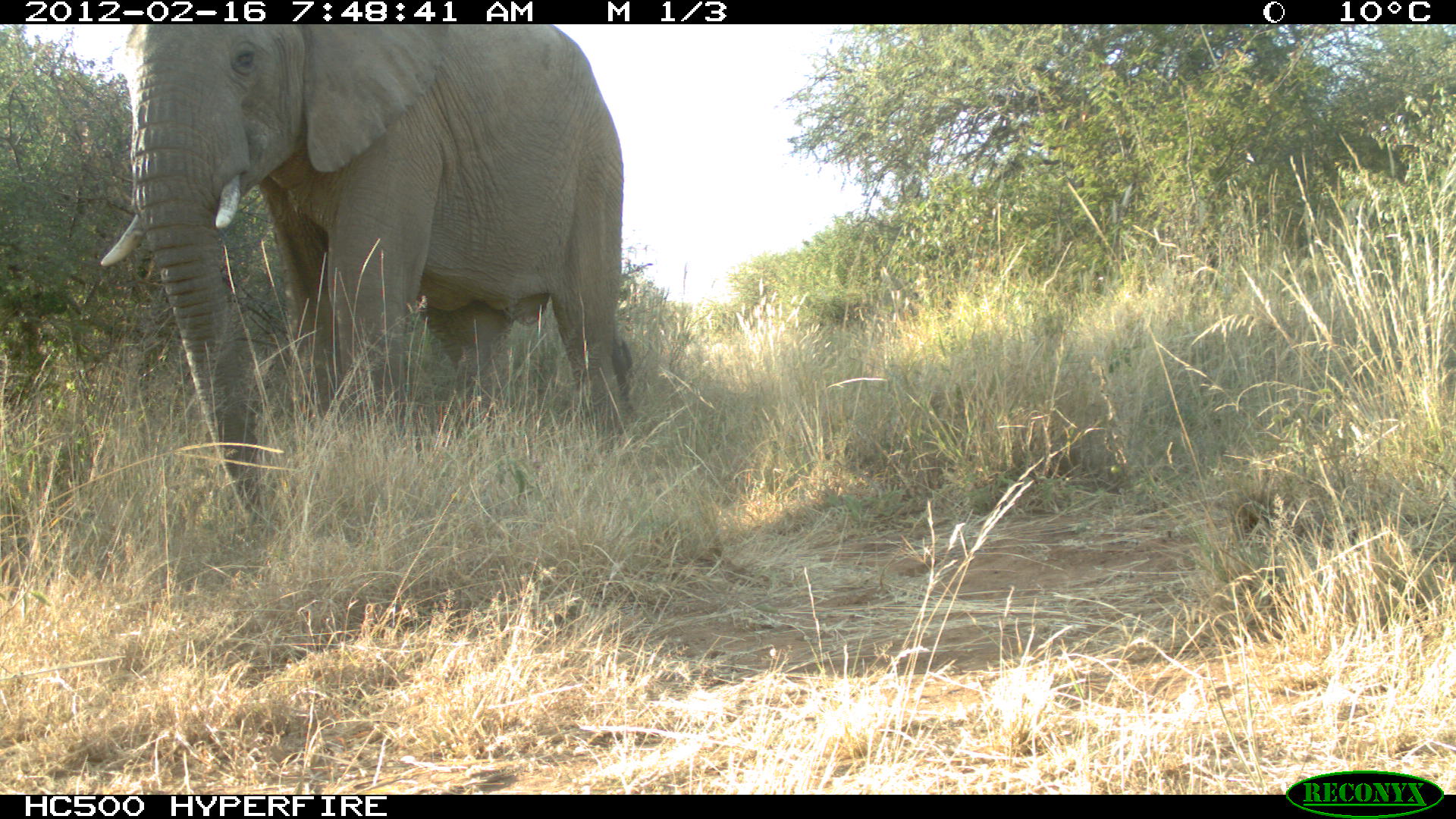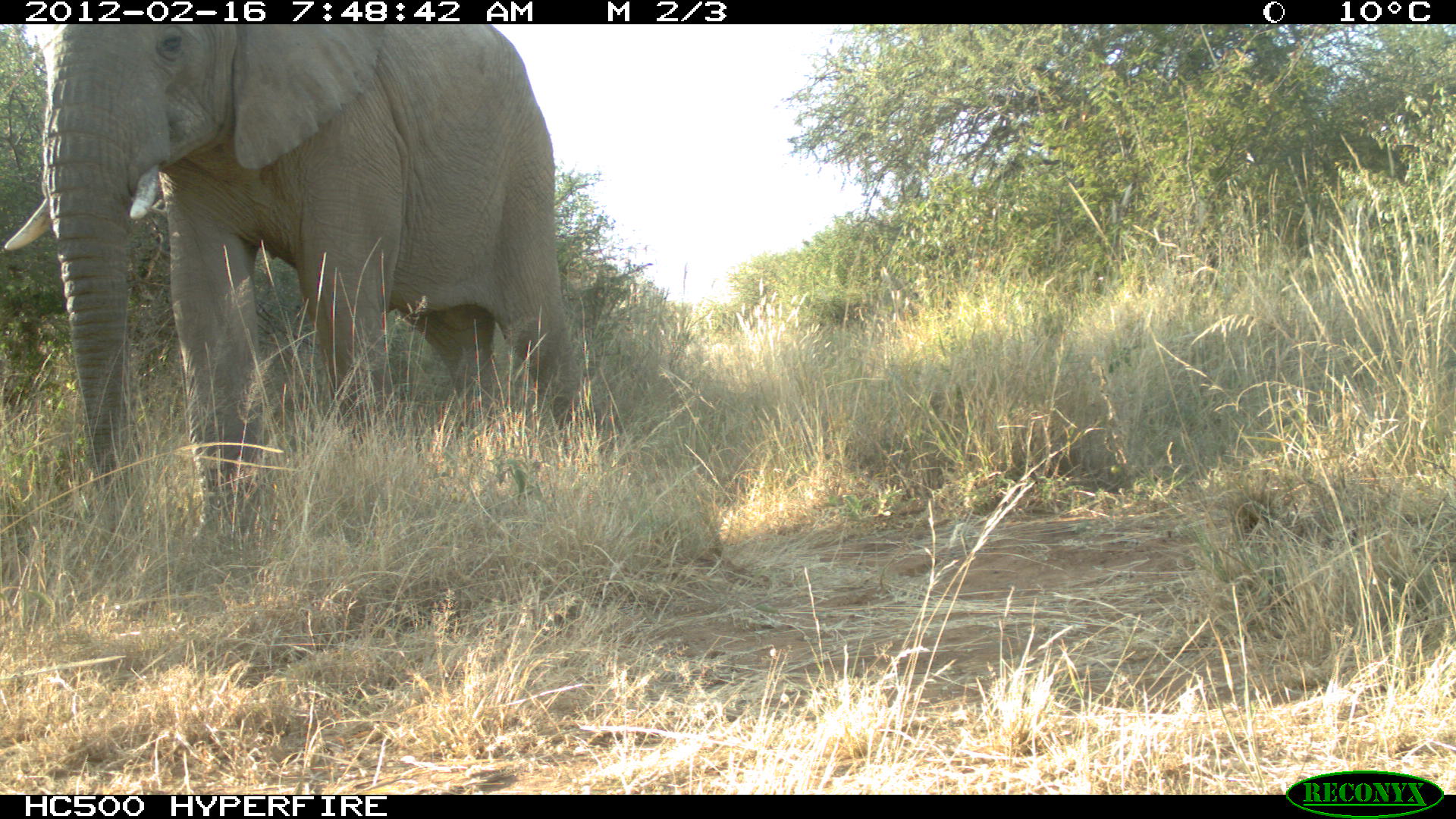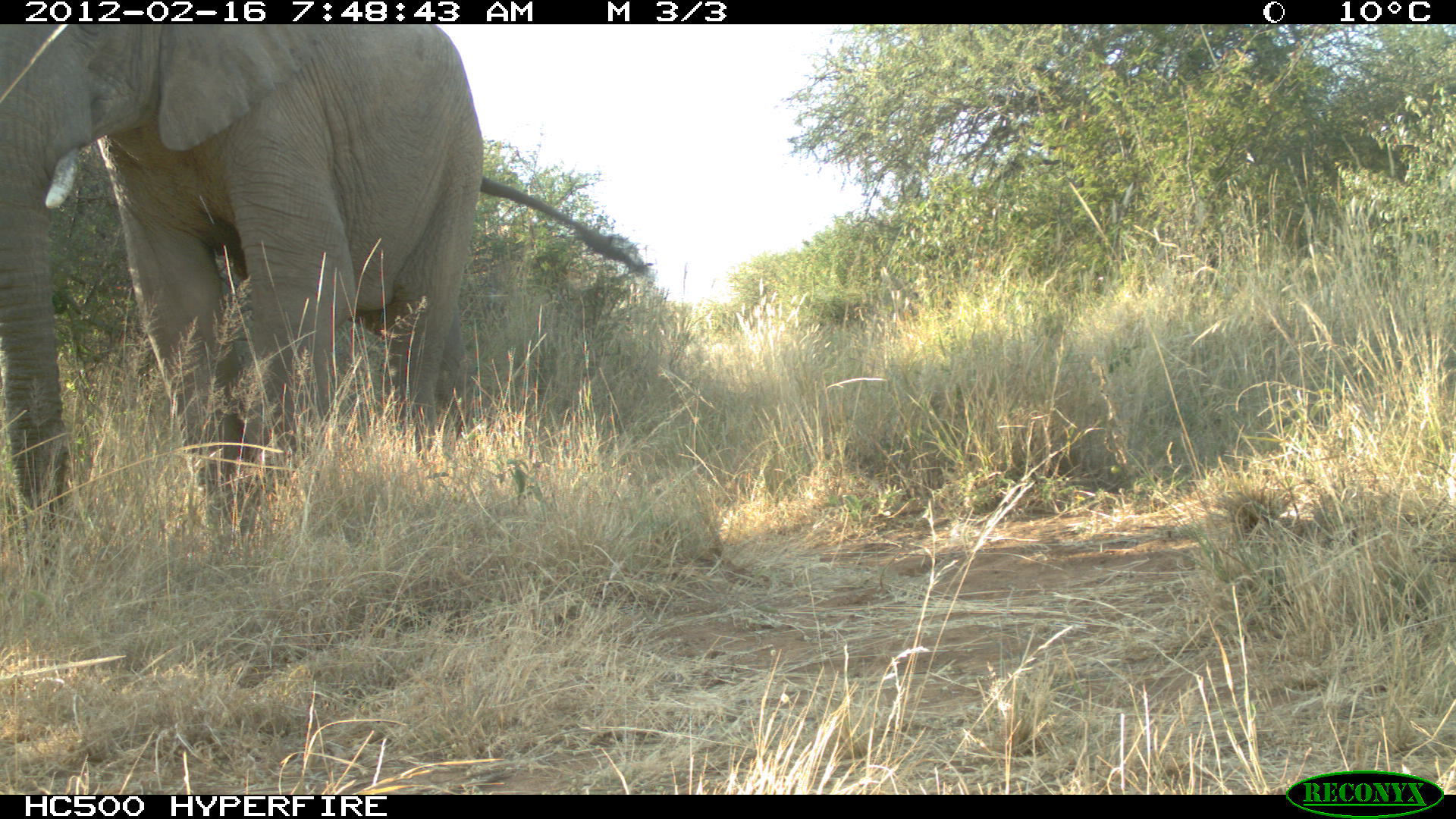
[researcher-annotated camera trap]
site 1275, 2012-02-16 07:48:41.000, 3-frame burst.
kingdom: Animalia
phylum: Chordata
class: Mammalia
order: Proboscidea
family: Elephantidae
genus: Loxodonta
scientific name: Loxodonta africana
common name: african bush elephant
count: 1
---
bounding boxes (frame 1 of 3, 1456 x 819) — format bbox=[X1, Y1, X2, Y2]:
loxodonta africana: bbox=[98, 25, 635, 550]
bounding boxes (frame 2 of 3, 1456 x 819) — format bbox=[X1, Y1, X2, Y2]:
loxodonta africana: bbox=[0, 25, 587, 556]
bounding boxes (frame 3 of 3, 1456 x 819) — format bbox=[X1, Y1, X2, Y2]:
loxodonta africana: bbox=[0, 23, 652, 582]